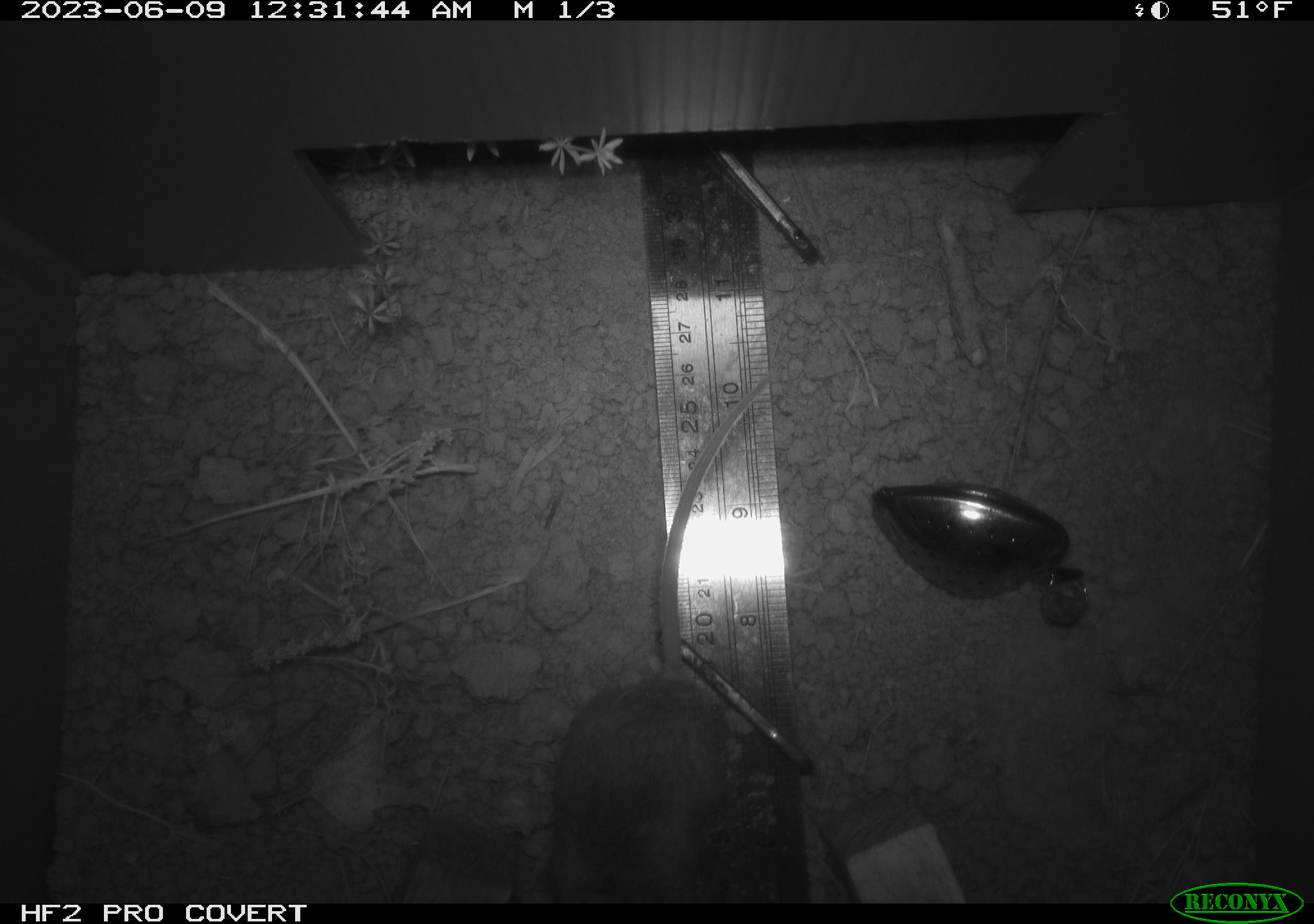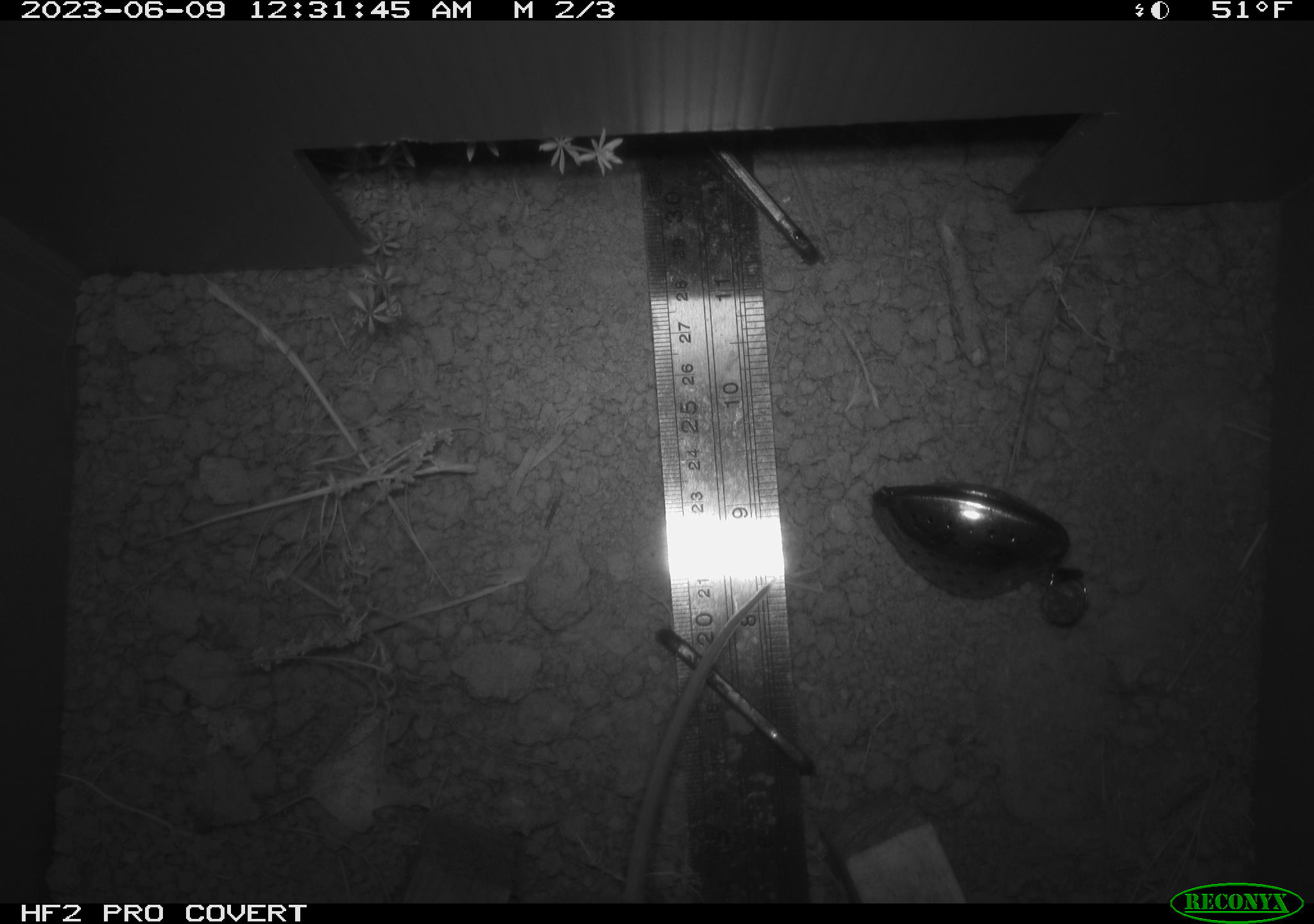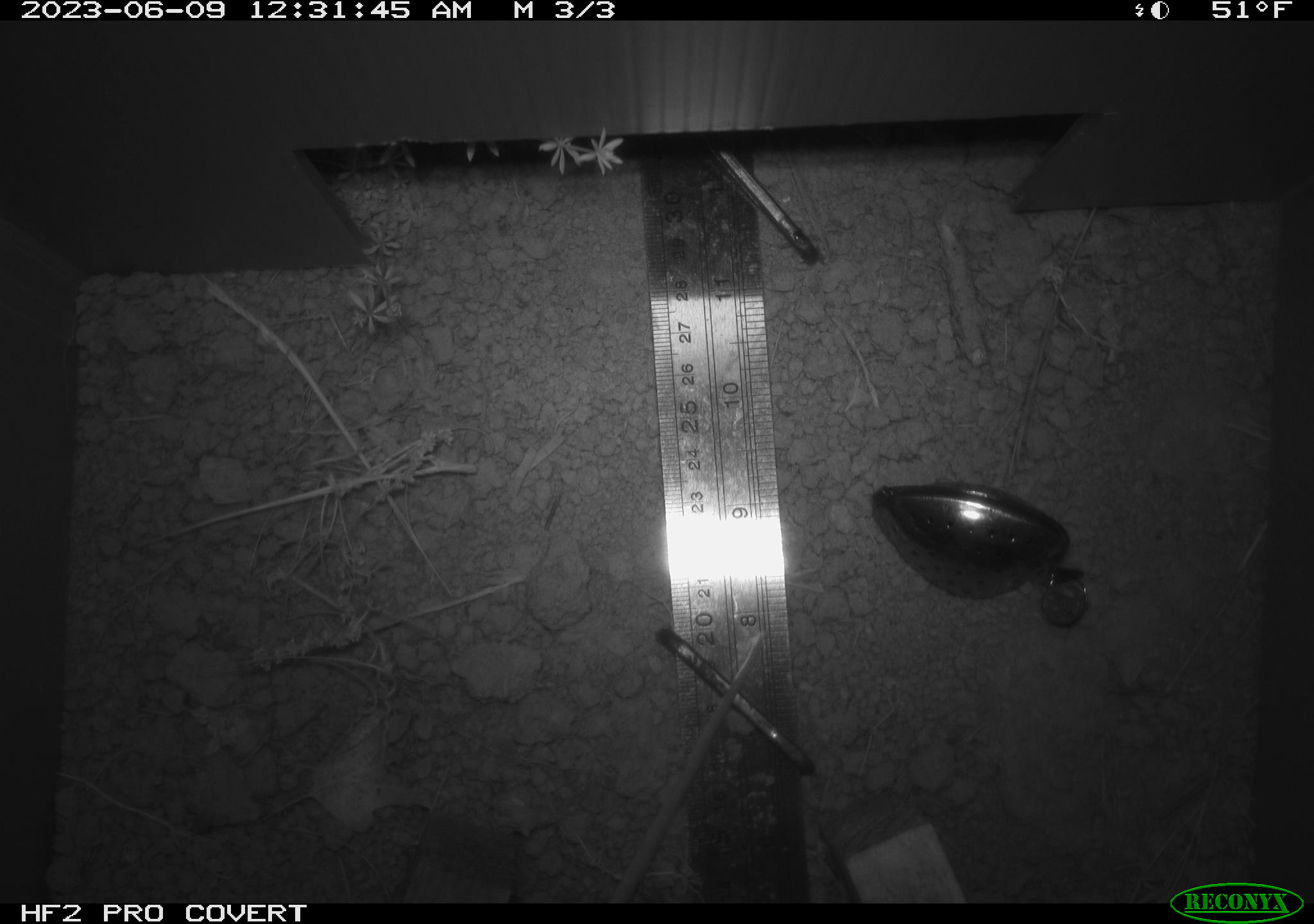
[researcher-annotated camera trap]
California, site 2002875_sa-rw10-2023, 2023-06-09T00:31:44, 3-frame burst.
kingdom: Animalia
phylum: Chordata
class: Mammalia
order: Rodentia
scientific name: Rodentia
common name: mouse species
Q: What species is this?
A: Mouse species (Rodentia).